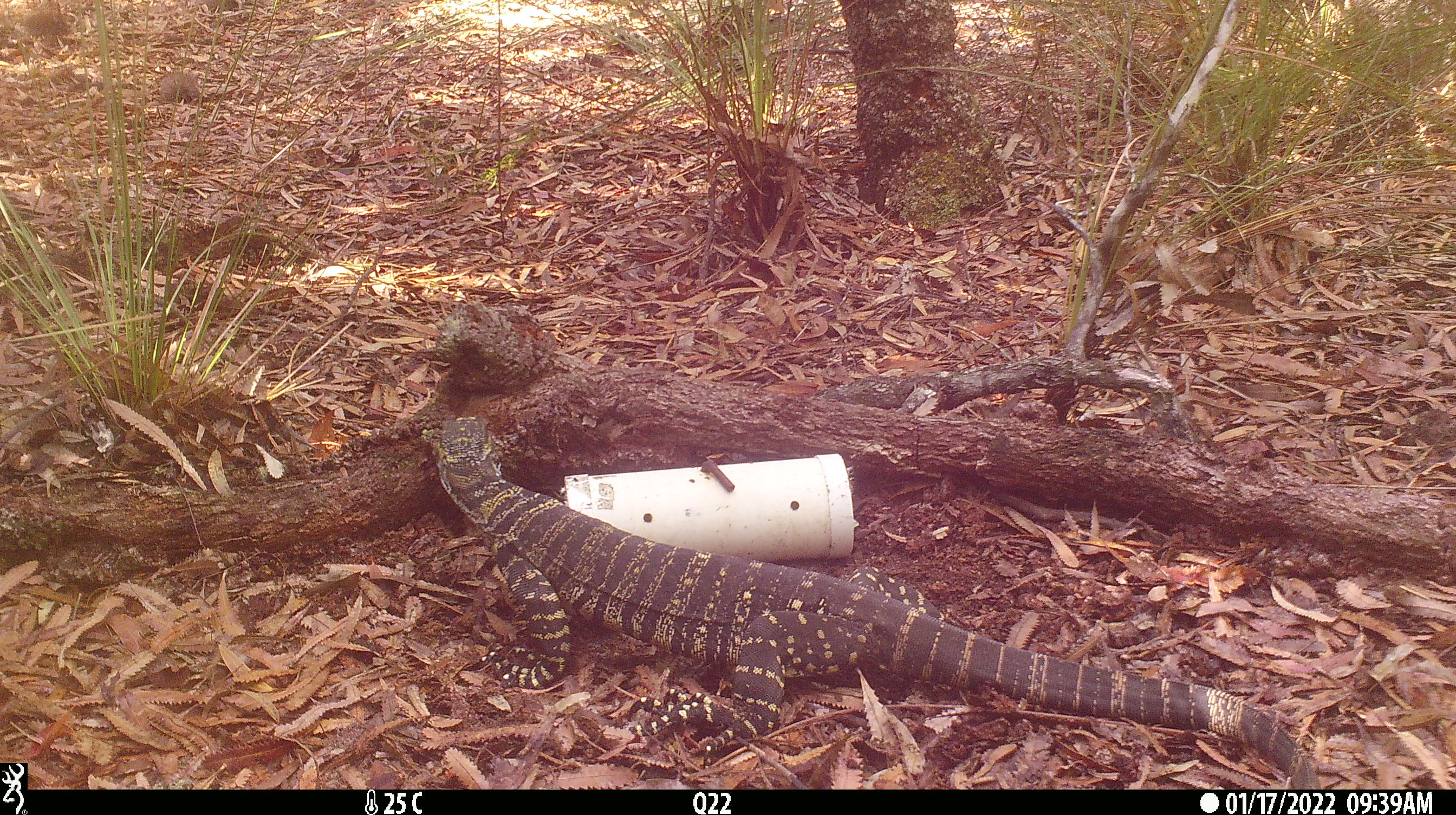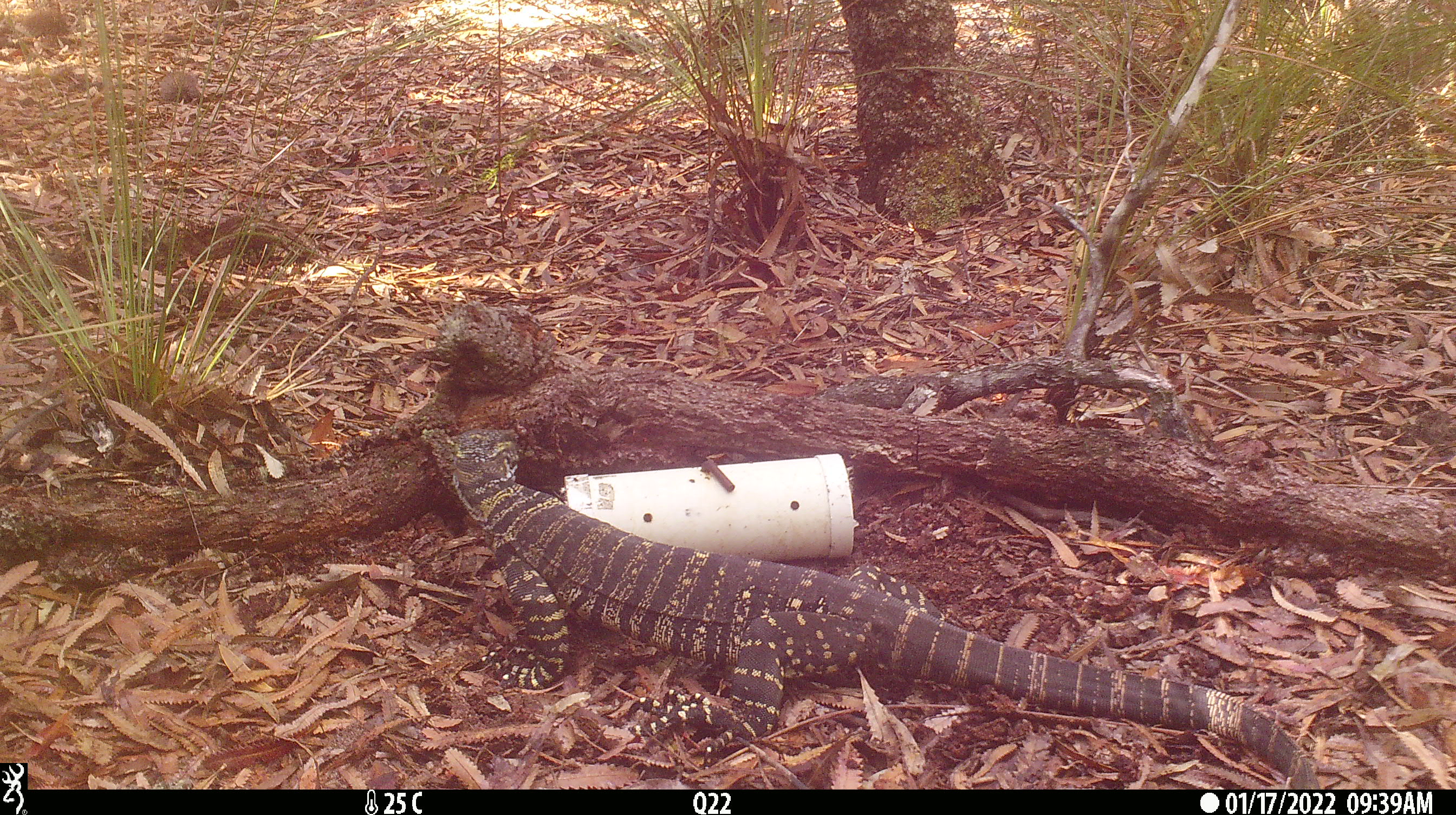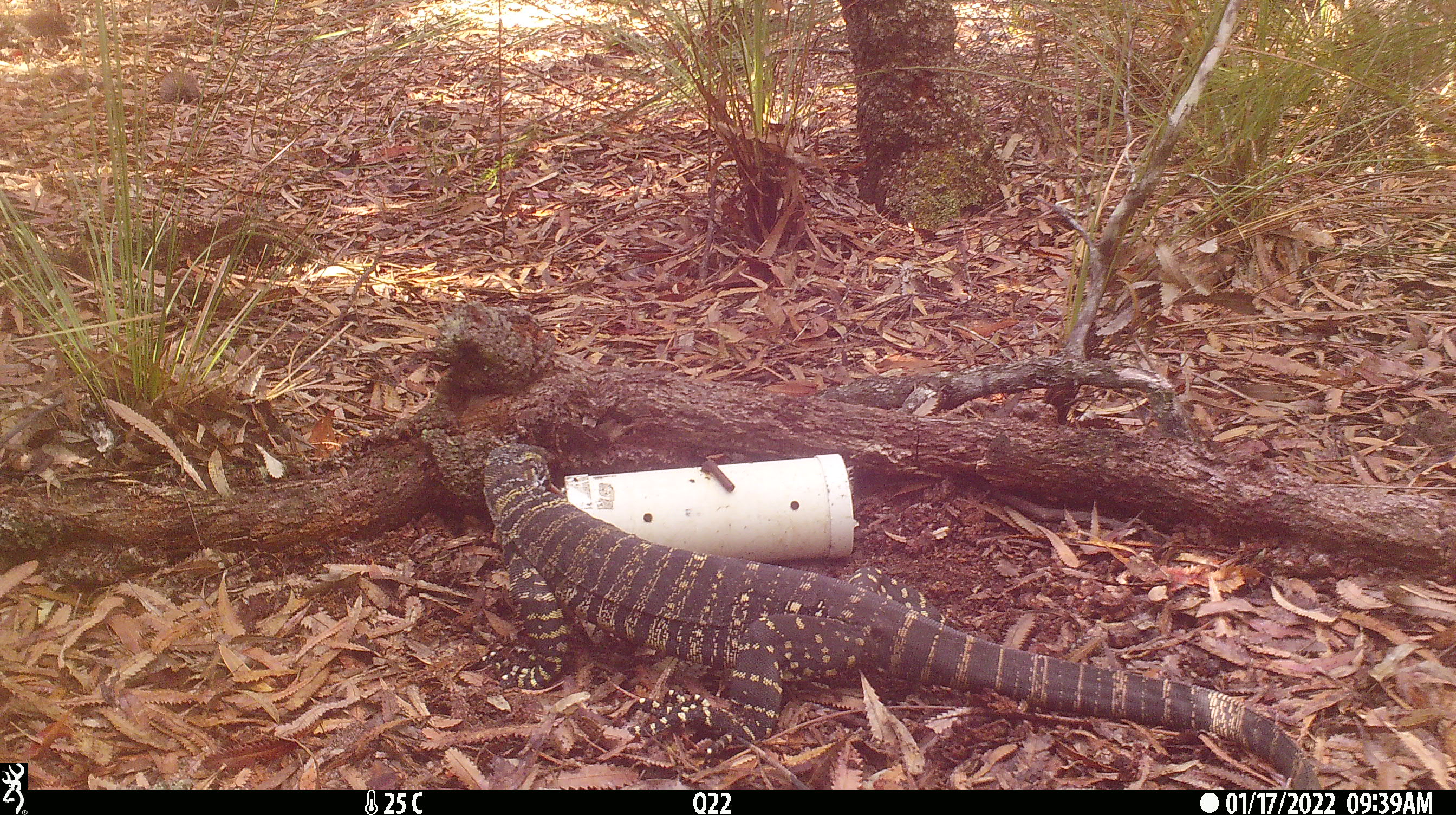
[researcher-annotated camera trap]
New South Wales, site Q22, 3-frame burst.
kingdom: Animalia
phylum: Chordata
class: Reptilia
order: Squamata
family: Varanidae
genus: Varanus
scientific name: Varanus varius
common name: lace monitor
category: goanna